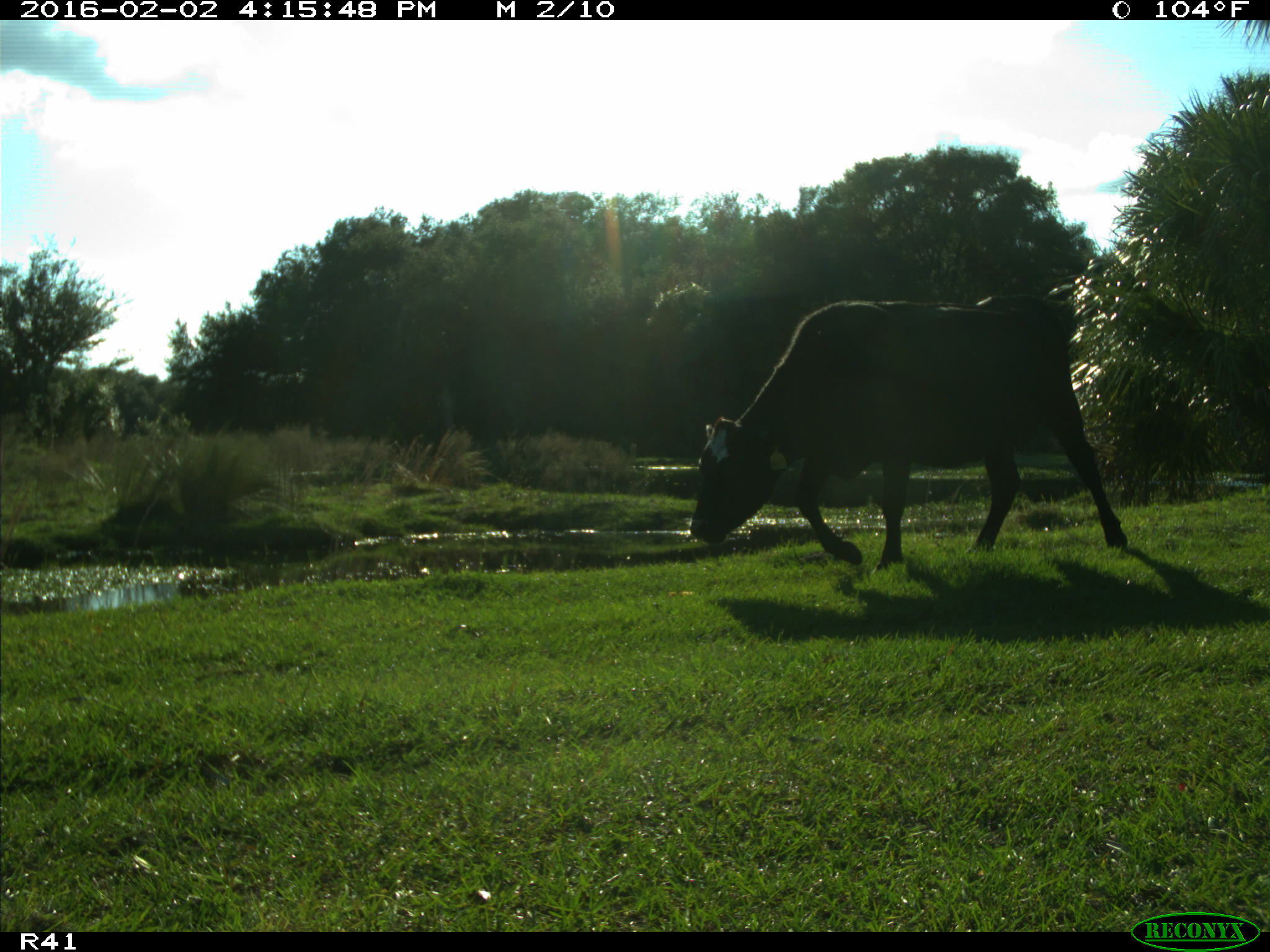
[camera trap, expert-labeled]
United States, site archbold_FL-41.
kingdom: Animalia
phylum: Chordata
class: Mammalia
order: Artiodactyla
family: Bovidae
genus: Bos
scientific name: Bos taurus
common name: domestic cow